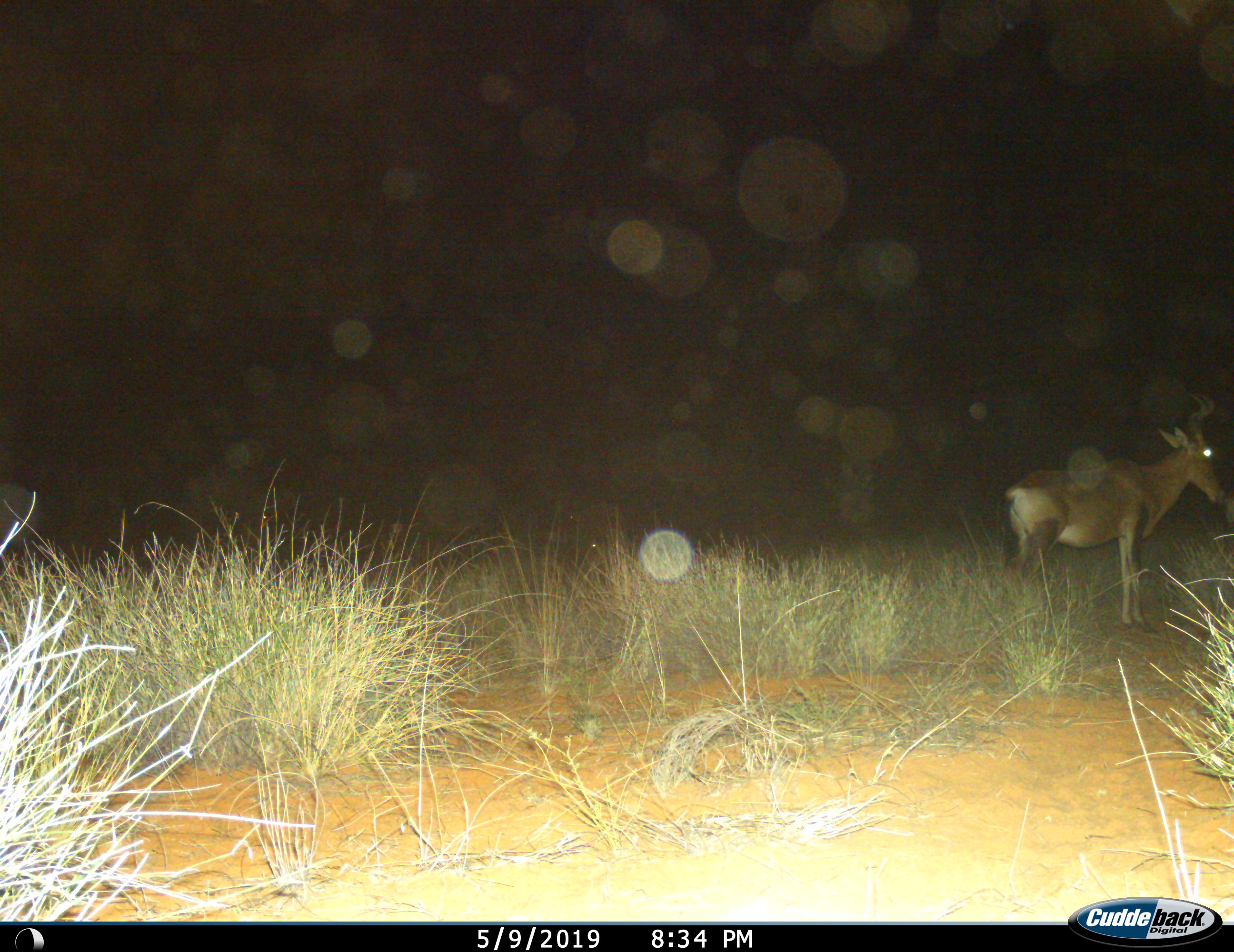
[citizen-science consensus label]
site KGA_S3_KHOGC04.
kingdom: Animalia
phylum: Chordata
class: Mammalia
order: Artiodactyla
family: Bovidae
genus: Alcelaphus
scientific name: Alcelaphus buselaphus caama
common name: red hartebeest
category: hartebeestred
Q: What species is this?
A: Hartebeestred (red hartebeest) (Alcelaphus buselaphus caama).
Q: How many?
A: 1.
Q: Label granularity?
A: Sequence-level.